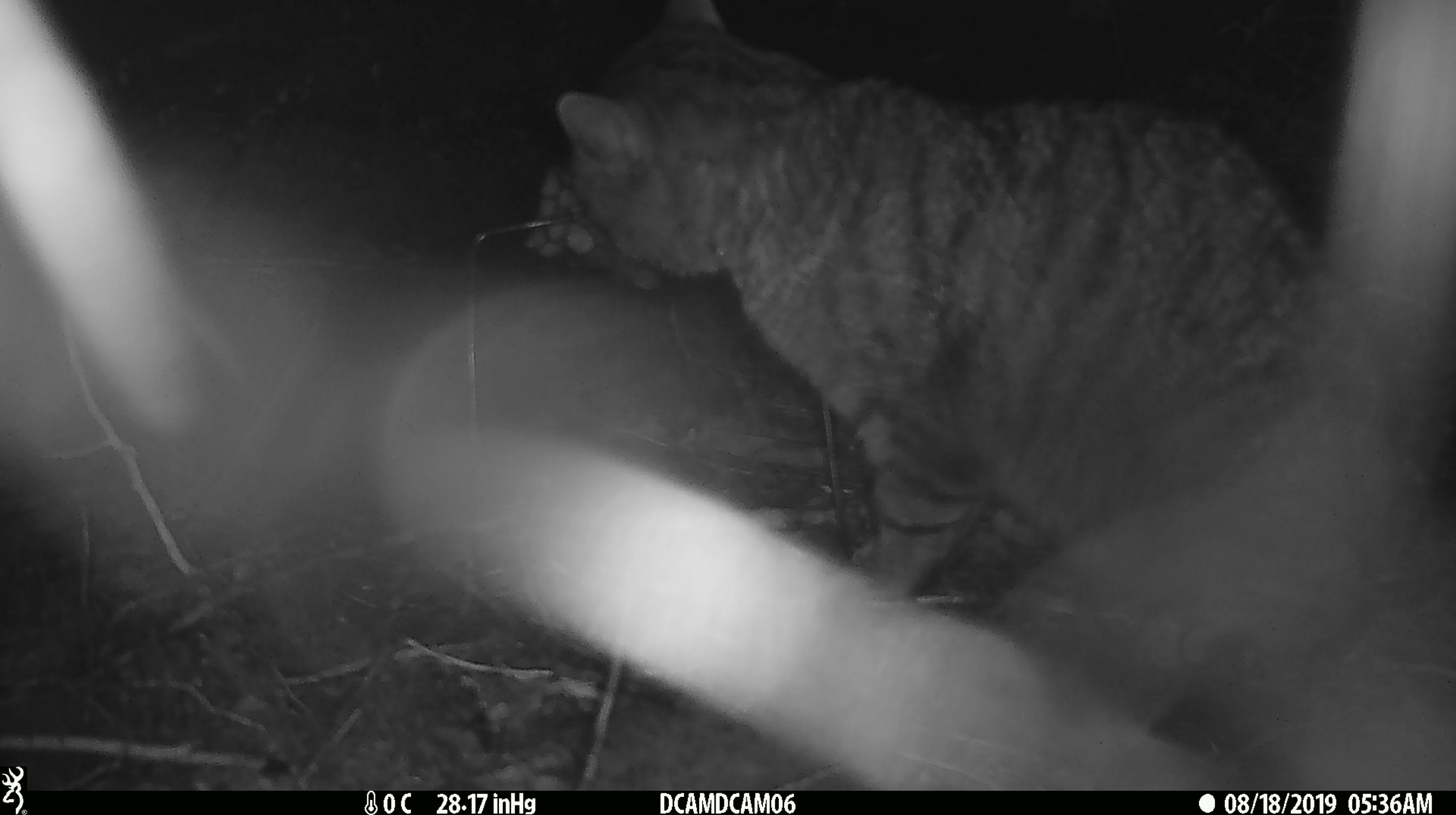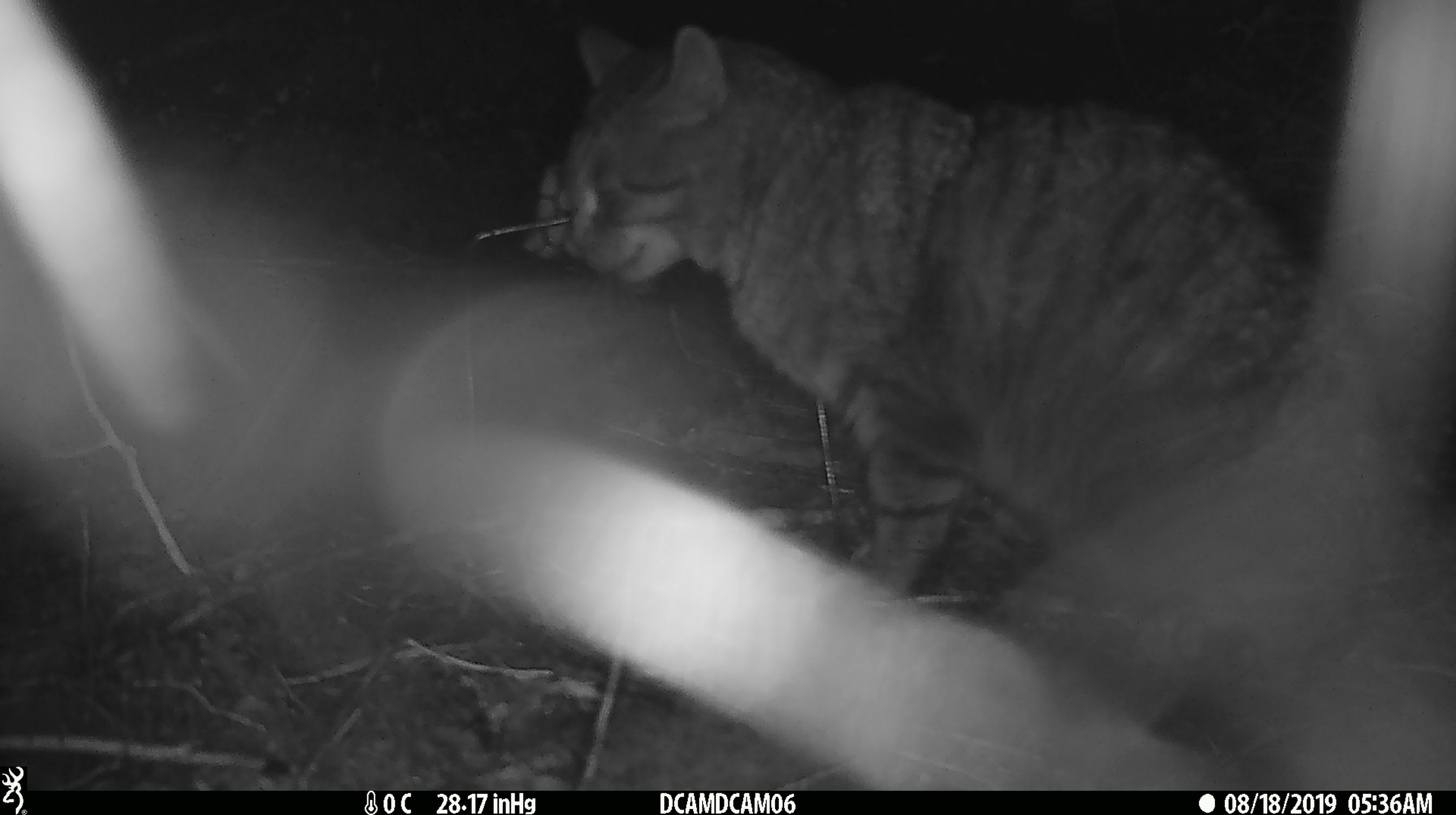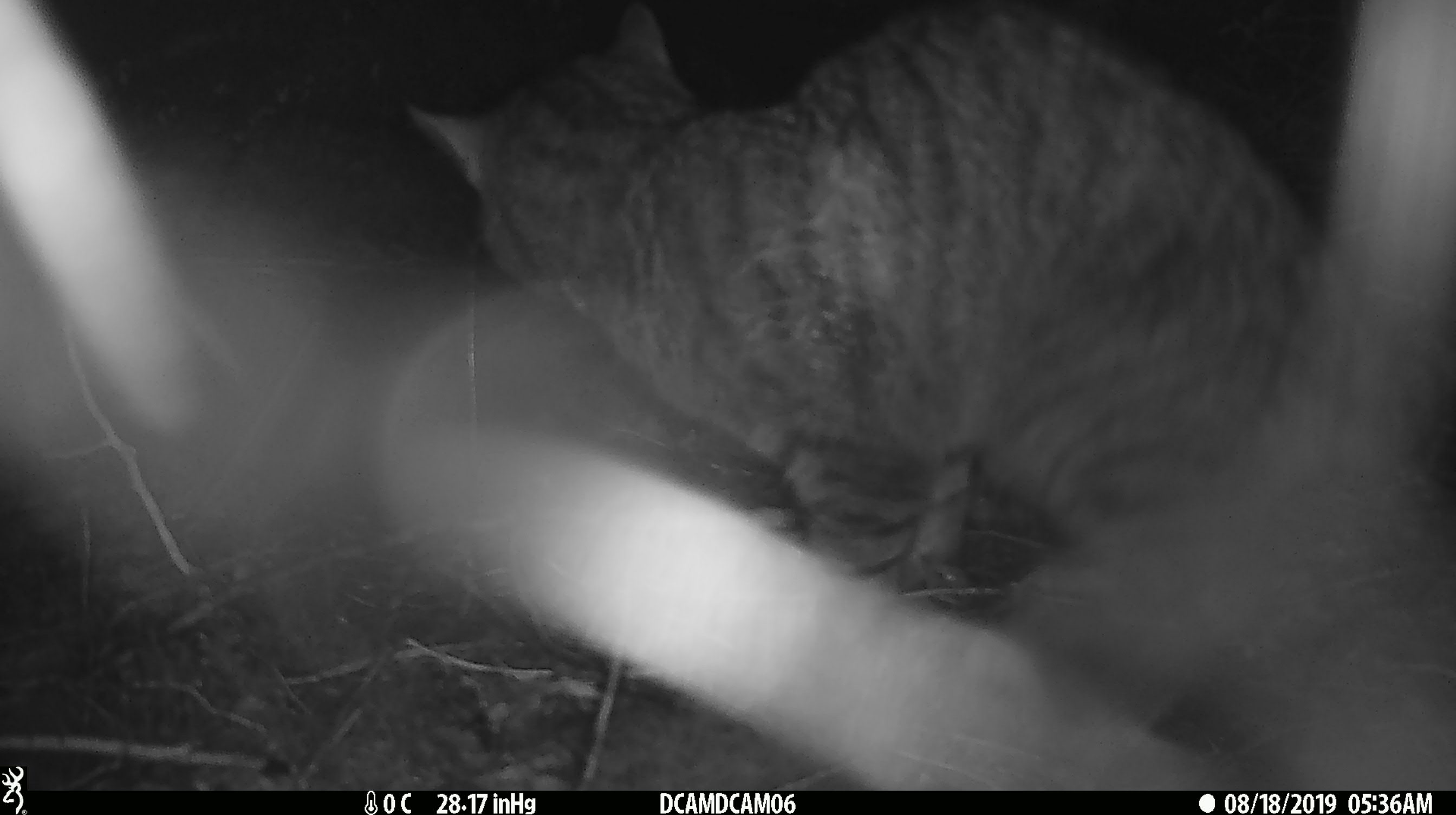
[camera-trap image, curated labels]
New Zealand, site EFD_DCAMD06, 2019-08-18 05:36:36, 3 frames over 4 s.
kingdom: Animalia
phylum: Chordata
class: Mammalia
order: Carnivora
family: Felidae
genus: Felis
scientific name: Felis catus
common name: domestic cat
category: cat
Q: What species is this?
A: Cat (domestic cat) (Felis catus).